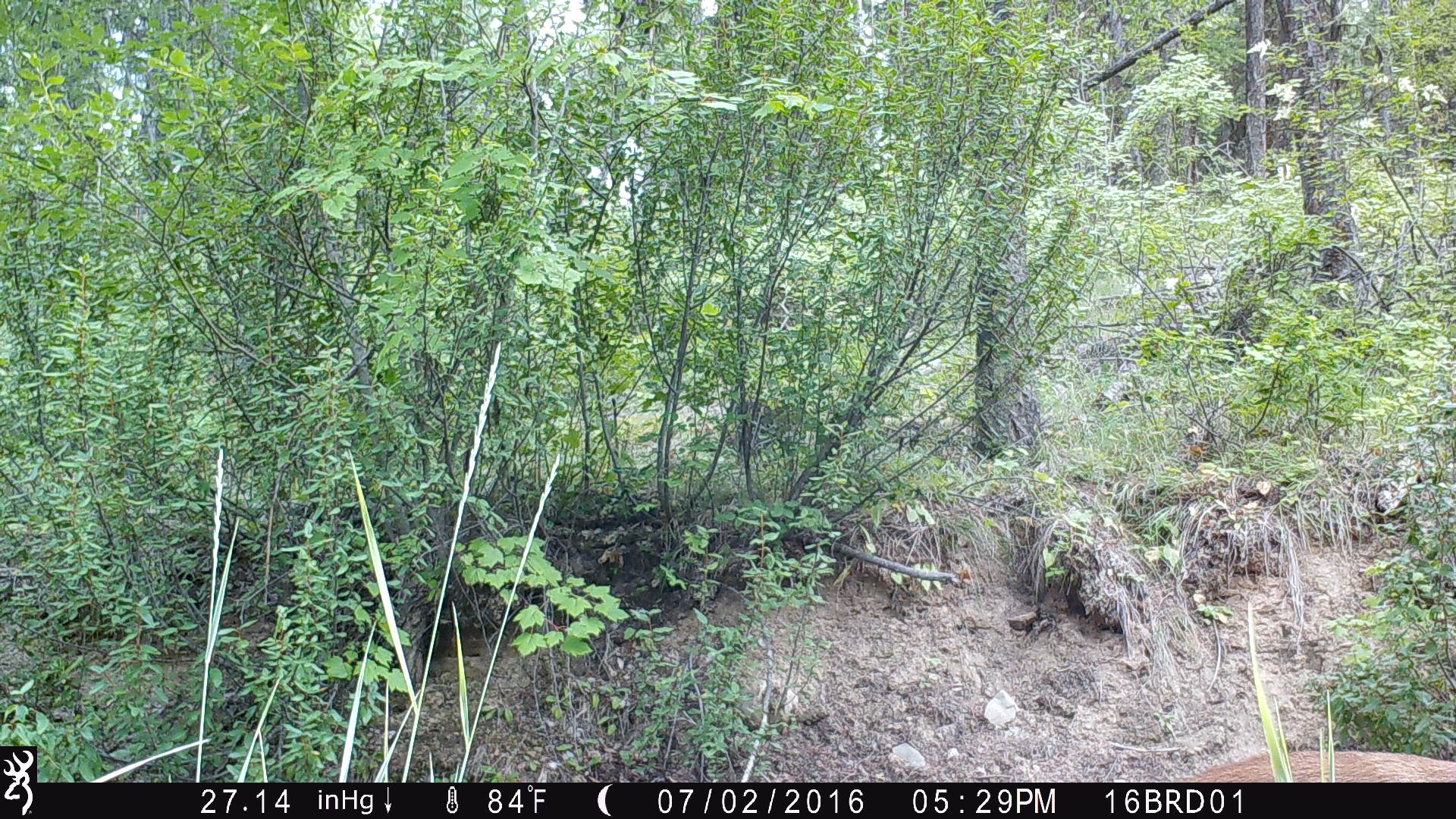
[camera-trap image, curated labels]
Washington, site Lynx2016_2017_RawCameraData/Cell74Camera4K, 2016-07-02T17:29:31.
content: unidentified animal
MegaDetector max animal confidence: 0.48